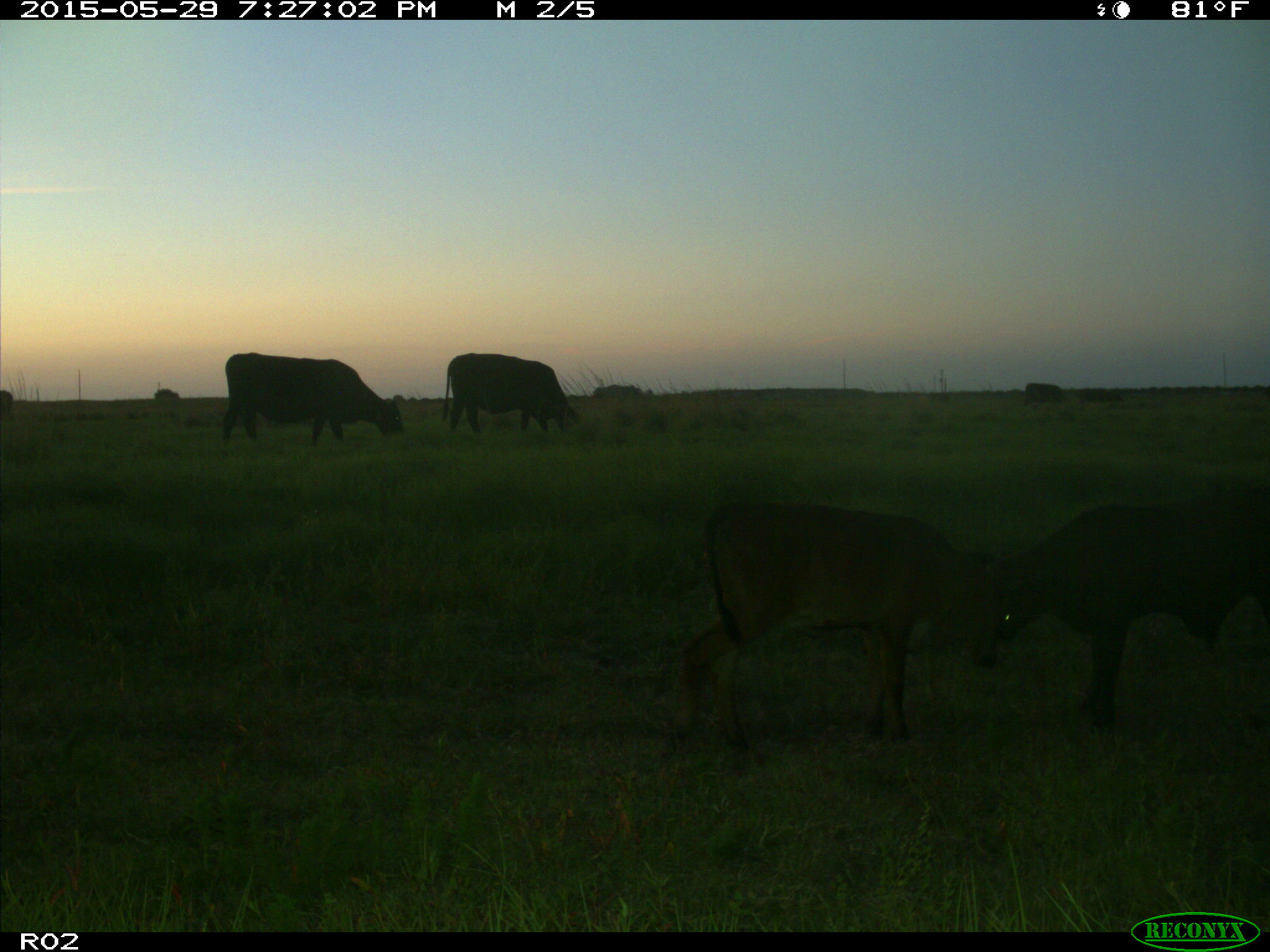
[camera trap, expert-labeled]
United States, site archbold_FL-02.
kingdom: Animalia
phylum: Chordata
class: Mammalia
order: Artiodactyla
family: Bovidae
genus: Bos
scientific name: Bos taurus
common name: domestic cow